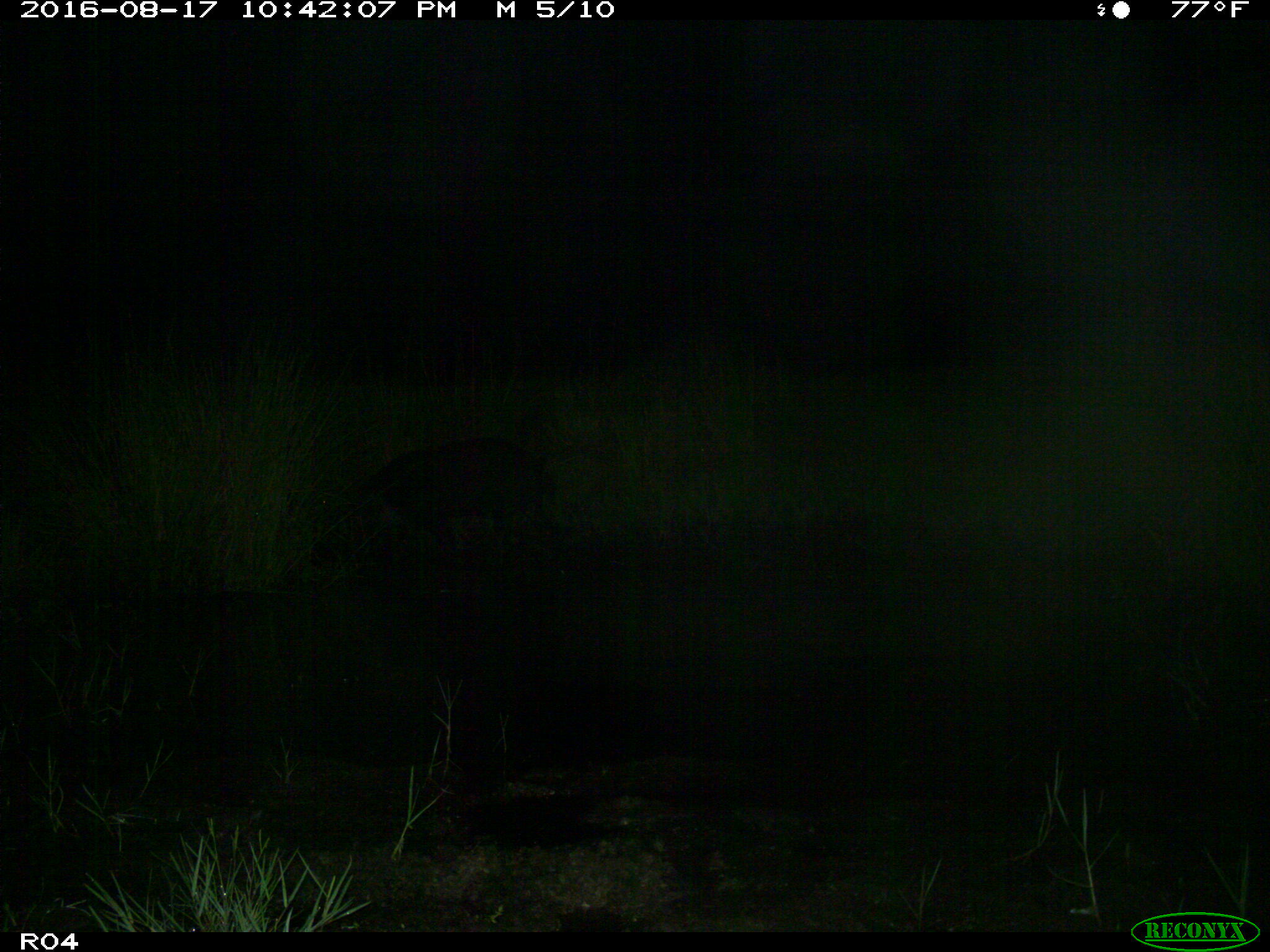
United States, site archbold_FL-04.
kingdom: Animalia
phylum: Chordata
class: Mammalia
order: Artiodactyla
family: Suidae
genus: Sus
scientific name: Sus scrofa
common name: wild boar